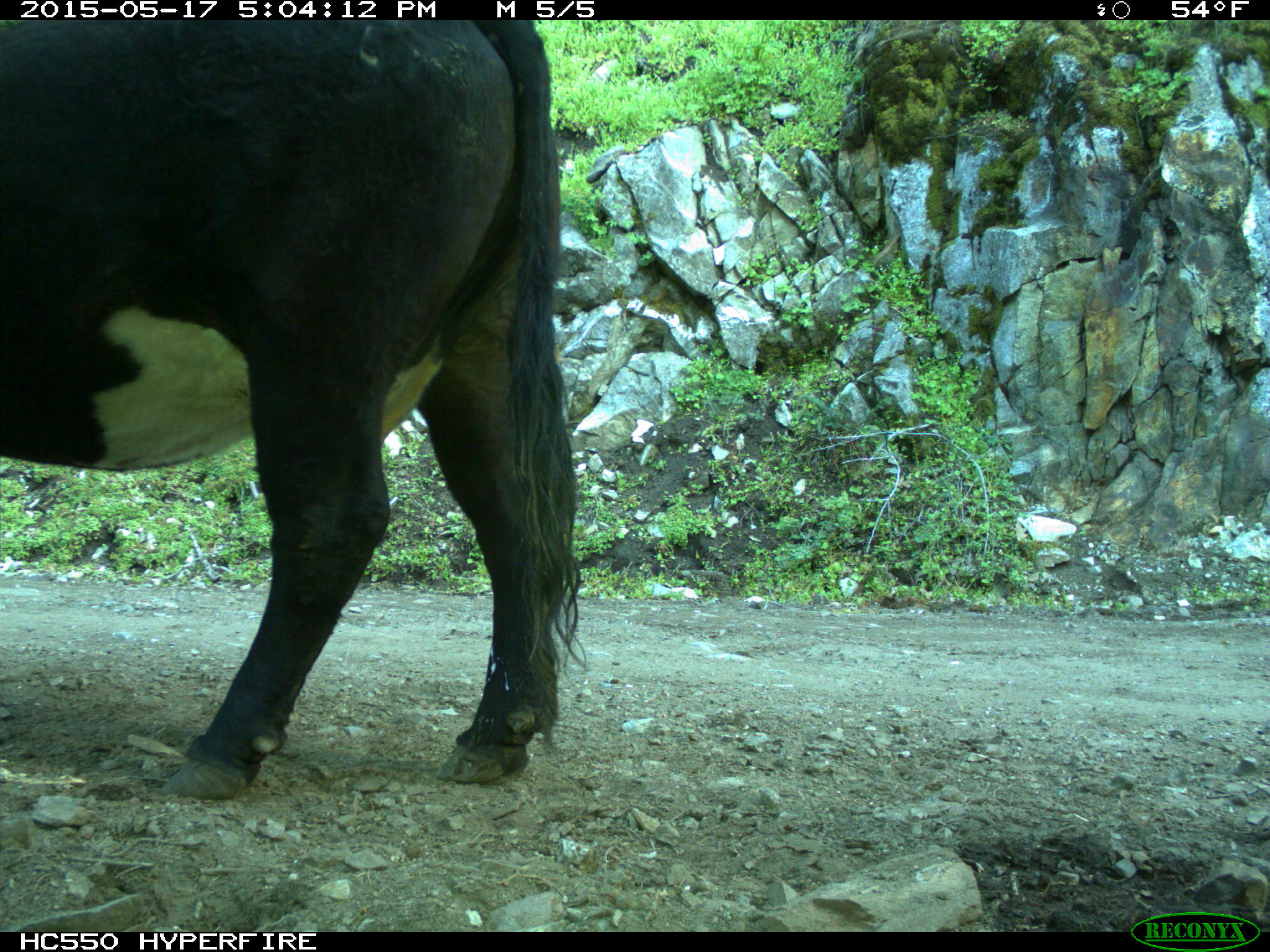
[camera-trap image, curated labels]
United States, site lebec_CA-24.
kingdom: Animalia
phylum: Chordata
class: Mammalia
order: Artiodactyla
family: Bovidae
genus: Bos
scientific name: Bos taurus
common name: domestic cow